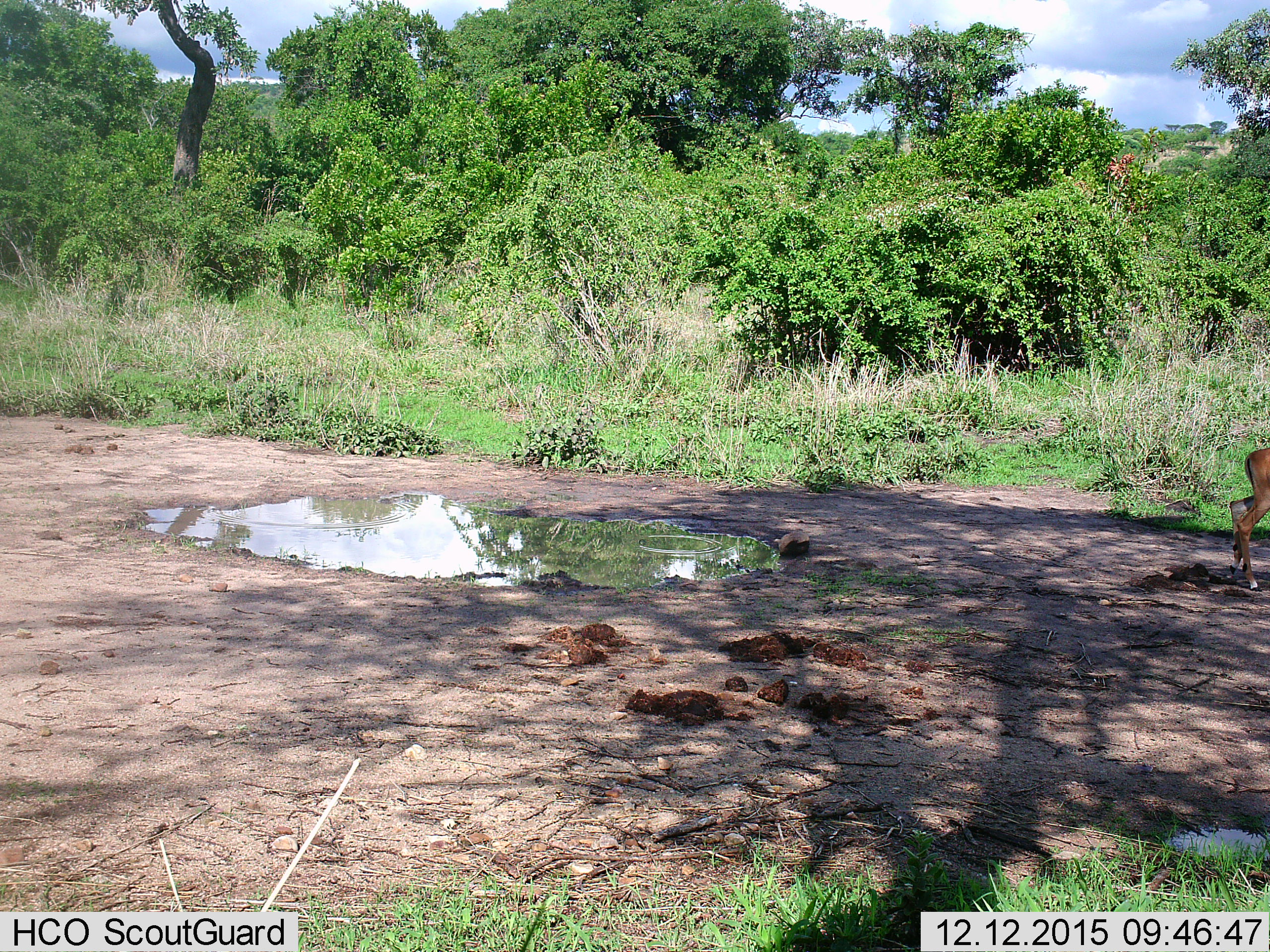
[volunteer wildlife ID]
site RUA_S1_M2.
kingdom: Animalia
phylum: Chordata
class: Mammalia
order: Artiodactyla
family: Bovidae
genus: Aepyceros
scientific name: Aepyceros melampus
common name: impala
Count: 1.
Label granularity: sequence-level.